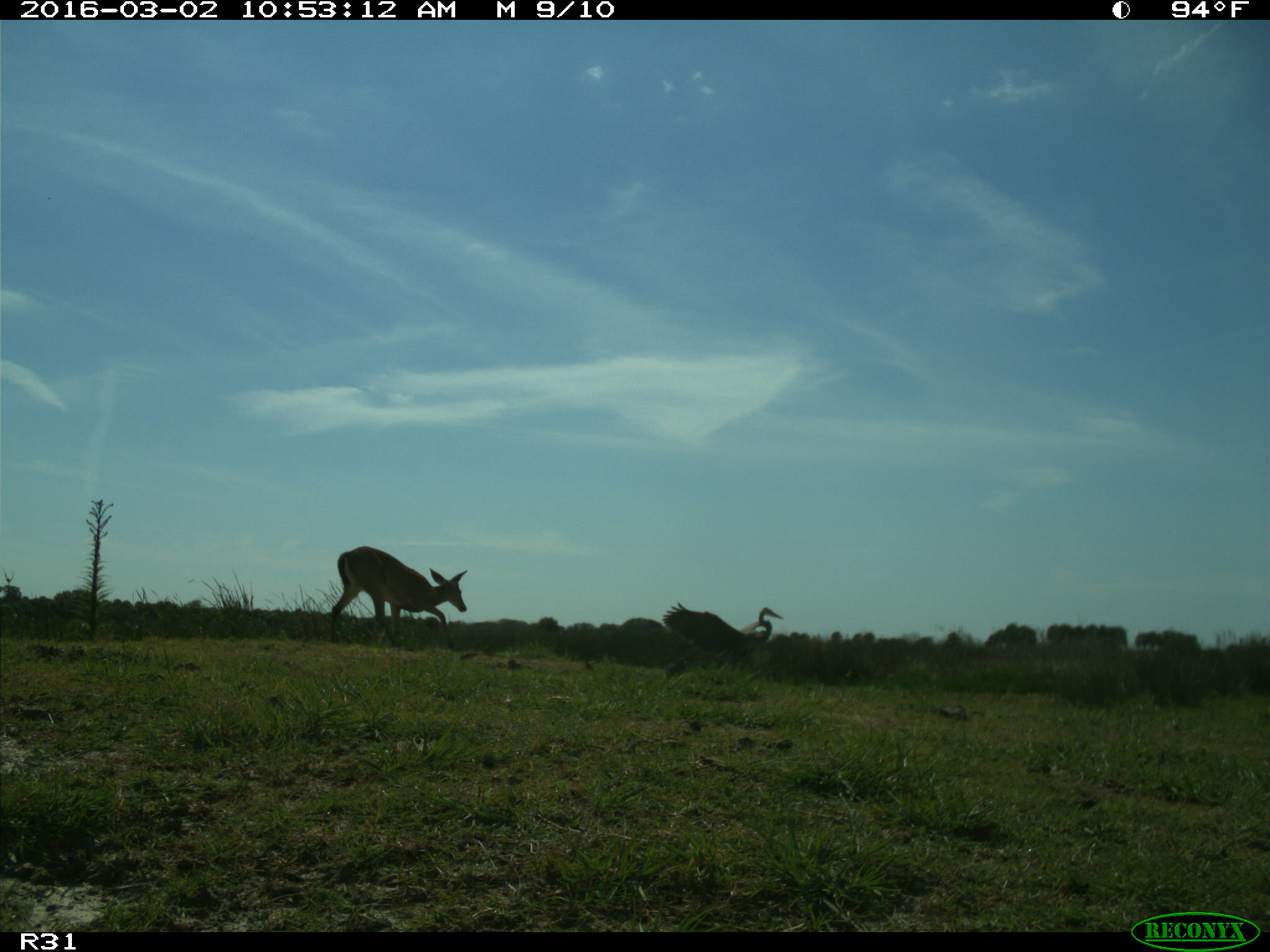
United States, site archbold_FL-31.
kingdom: Animalia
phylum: Chordata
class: Mammalia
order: Artiodactyla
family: Cervidae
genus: Odocoileus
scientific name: Odocoileus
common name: deer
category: unidentified deer